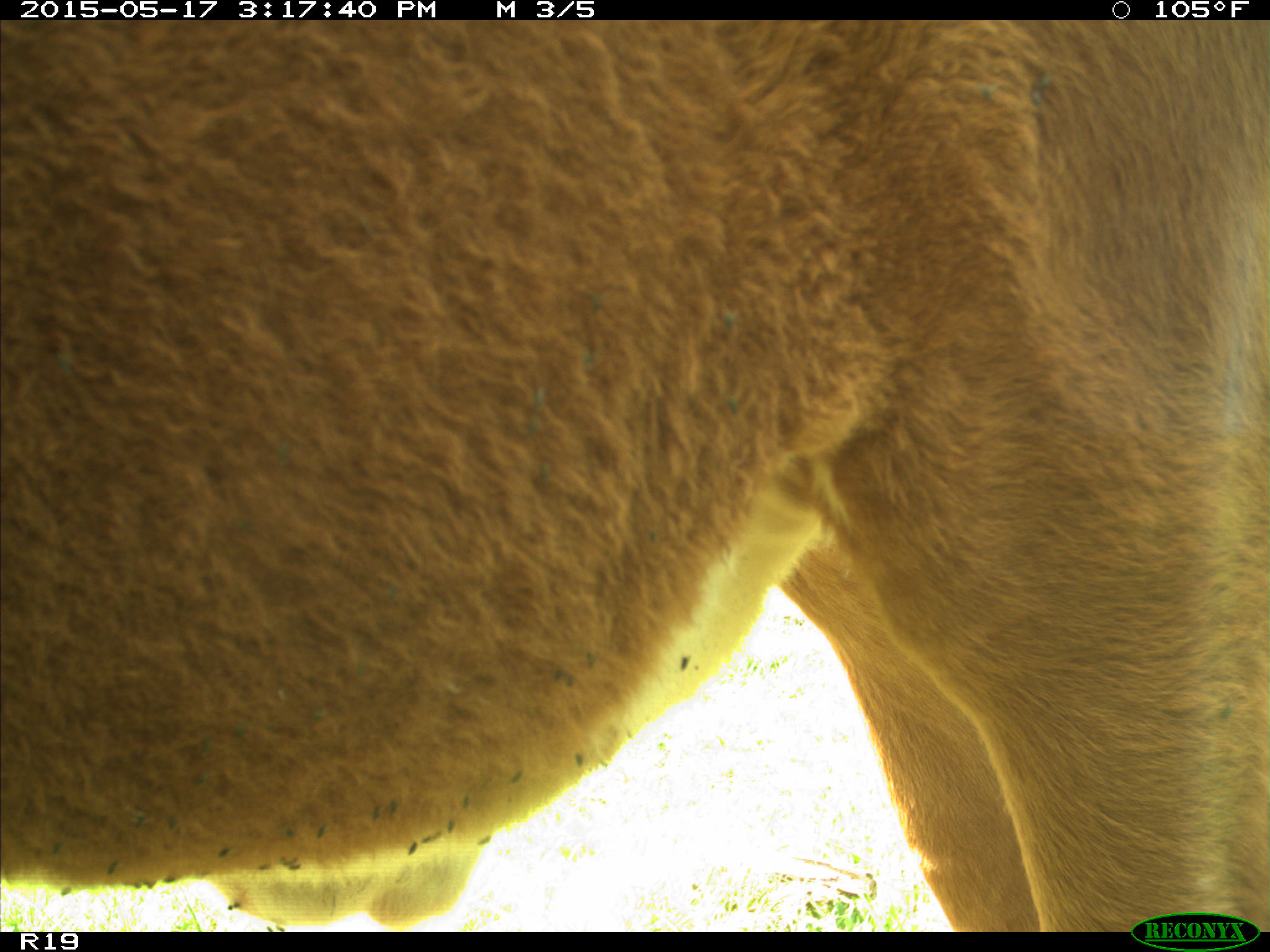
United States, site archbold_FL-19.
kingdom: Animalia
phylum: Chordata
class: Mammalia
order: Artiodactyla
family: Bovidae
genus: Bos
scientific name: Bos taurus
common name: domestic cow